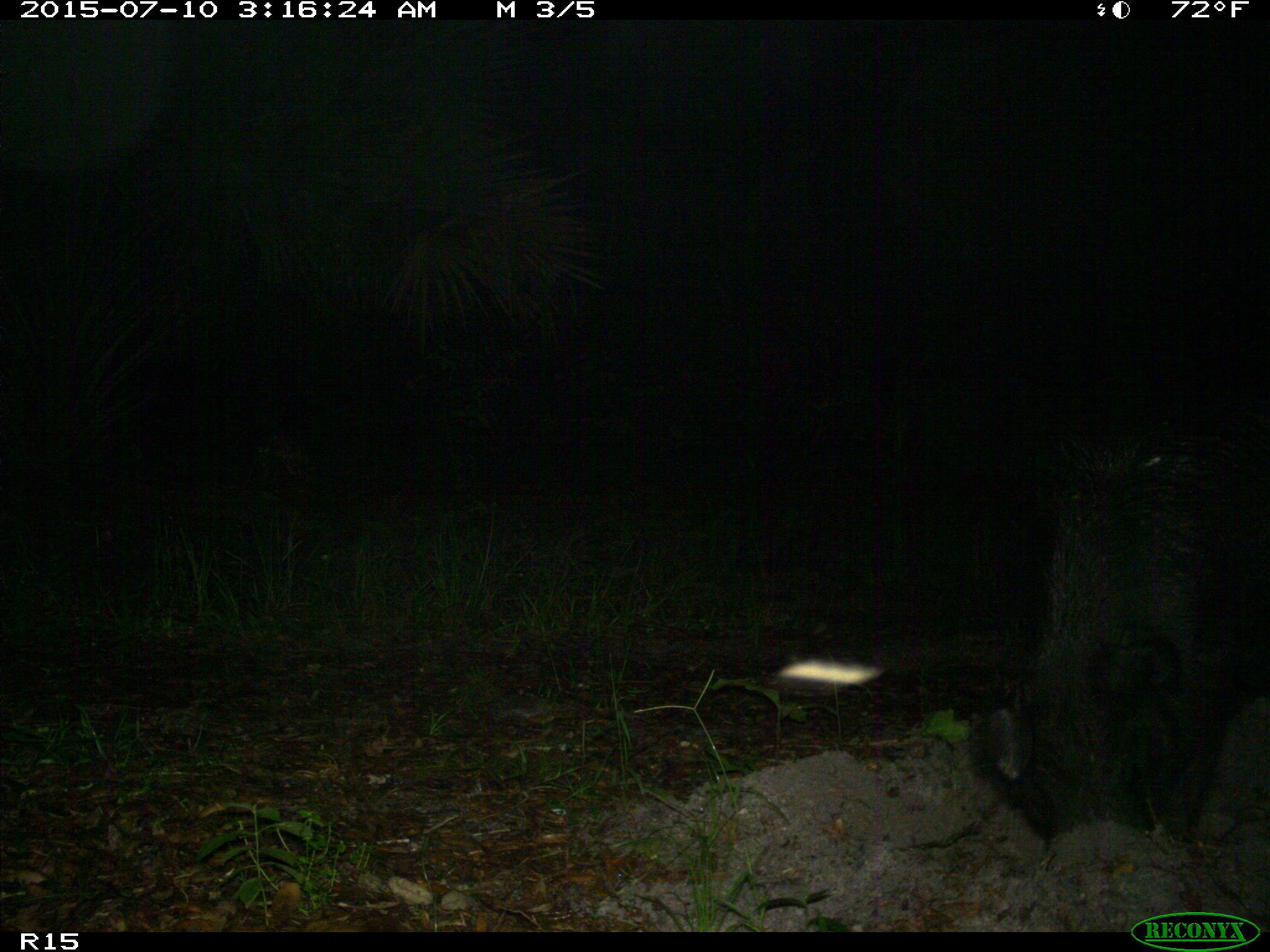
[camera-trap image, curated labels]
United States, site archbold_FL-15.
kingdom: Animalia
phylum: Chordata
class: Mammalia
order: Artiodactyla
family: Suidae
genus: Sus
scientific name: Sus scrofa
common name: wild boar